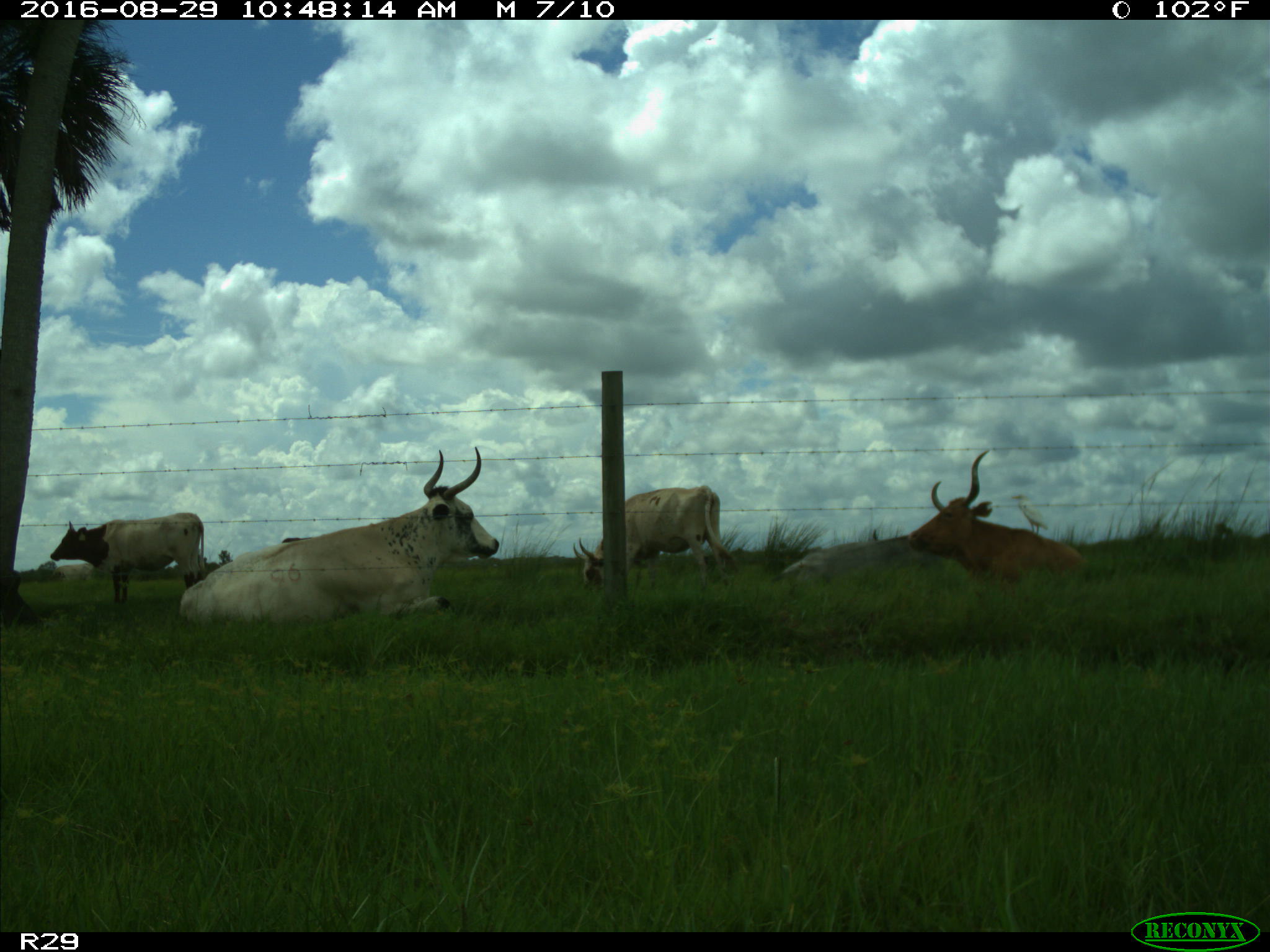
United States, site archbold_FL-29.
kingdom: Animalia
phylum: Chordata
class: Mammalia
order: Artiodactyla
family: Bovidae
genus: Bos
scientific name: Bos taurus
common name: domestic cow